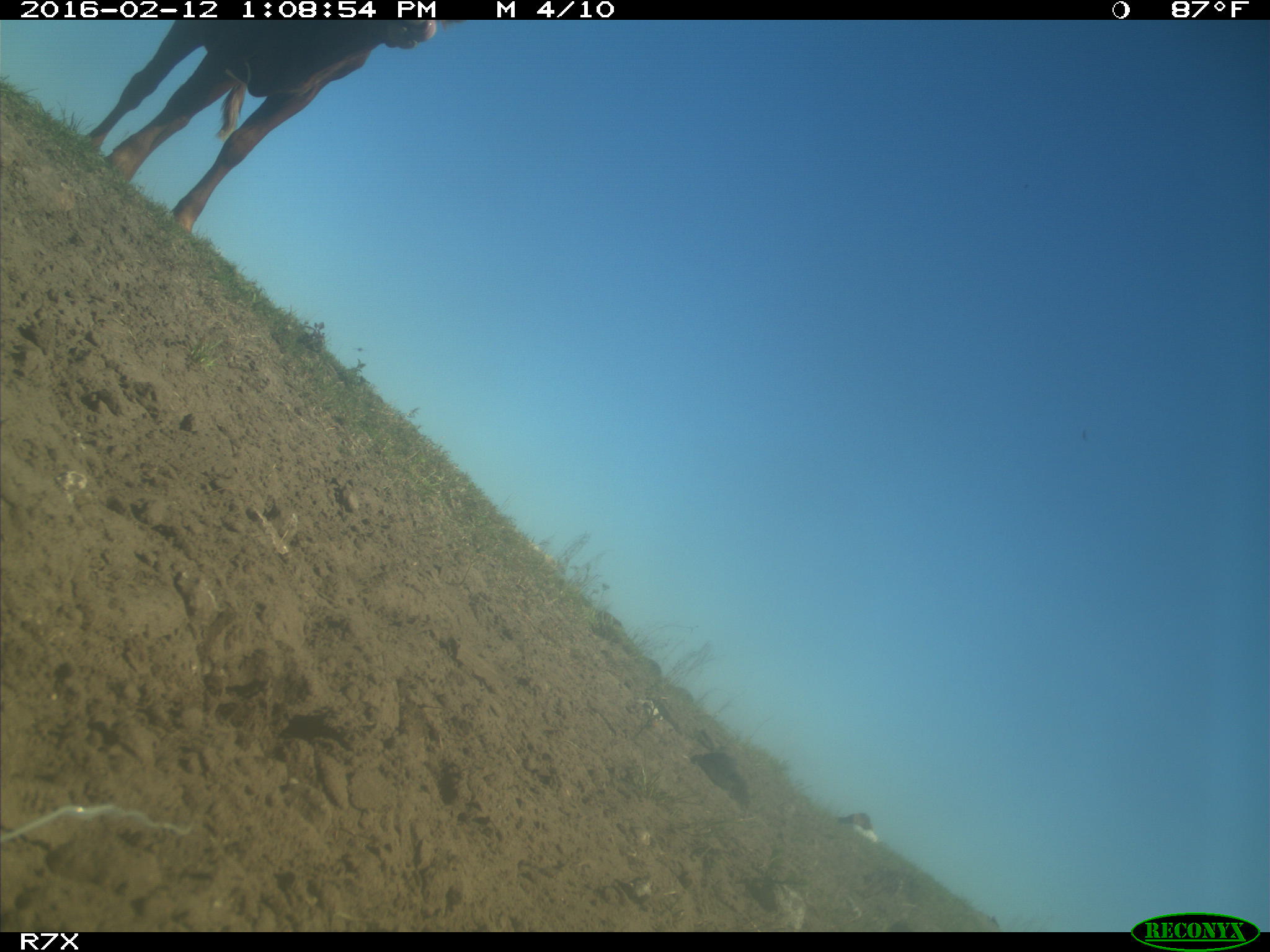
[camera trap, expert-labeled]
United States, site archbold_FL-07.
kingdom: Animalia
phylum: Chordata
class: Mammalia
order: Artiodactyla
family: Bovidae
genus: Bos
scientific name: Bos taurus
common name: domestic cow